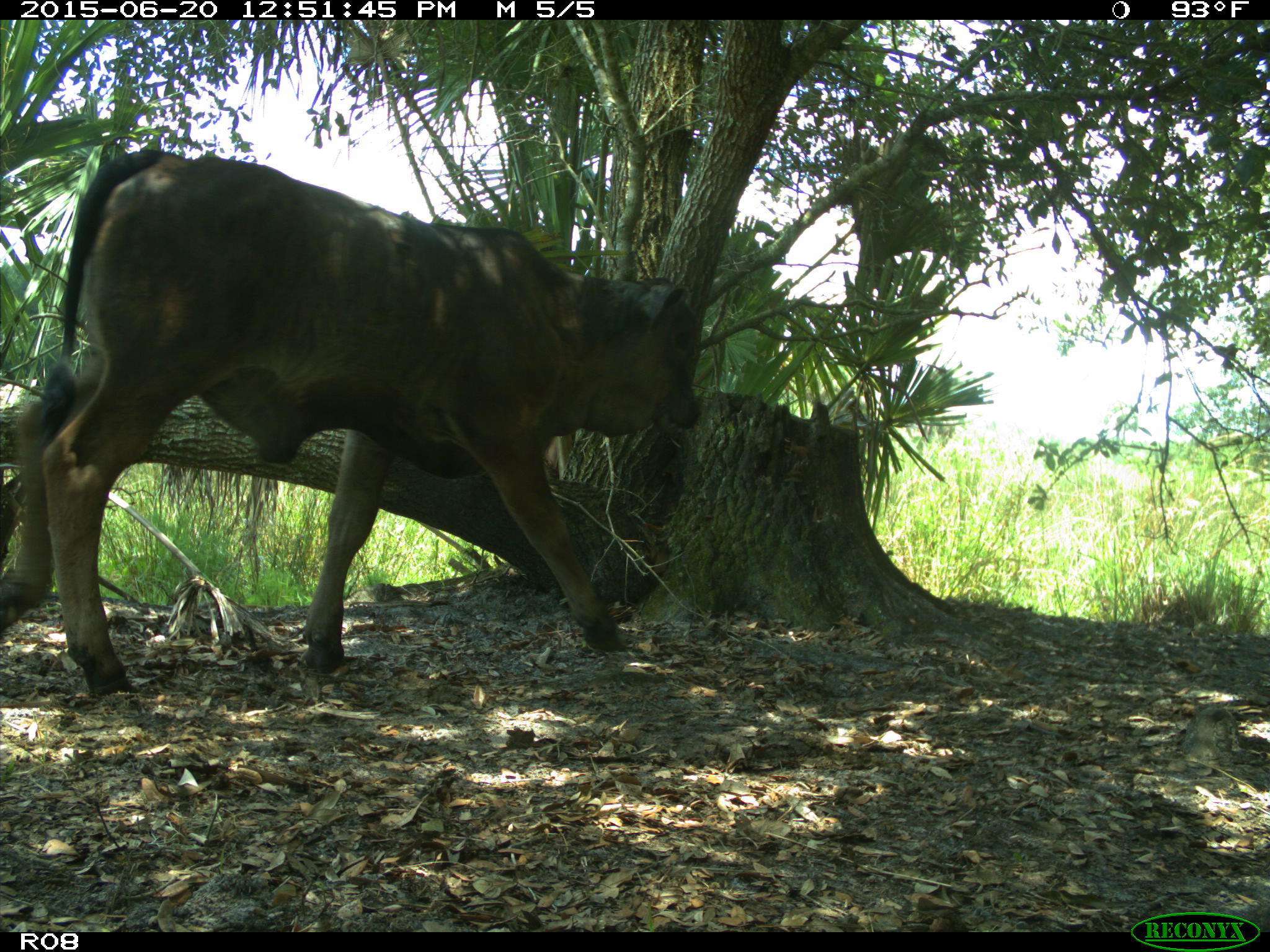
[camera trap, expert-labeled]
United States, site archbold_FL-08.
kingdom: Animalia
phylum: Chordata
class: Mammalia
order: Artiodactyla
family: Bovidae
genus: Bos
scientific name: Bos taurus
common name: domestic cow